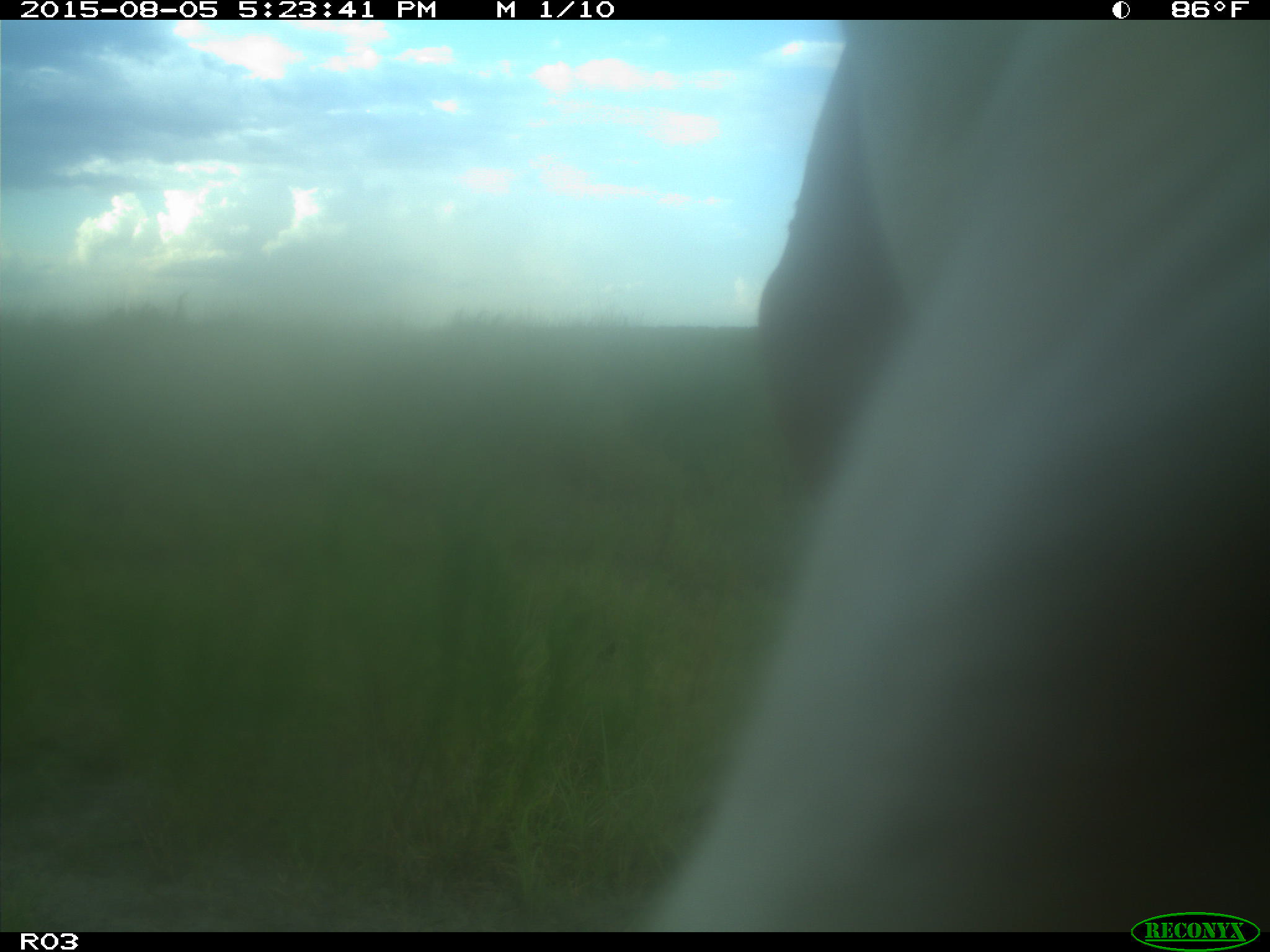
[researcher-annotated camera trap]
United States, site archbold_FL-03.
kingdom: Animalia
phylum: Chordata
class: Mammalia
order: Artiodactyla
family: Bovidae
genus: Bos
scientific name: Bos taurus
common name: domestic cow